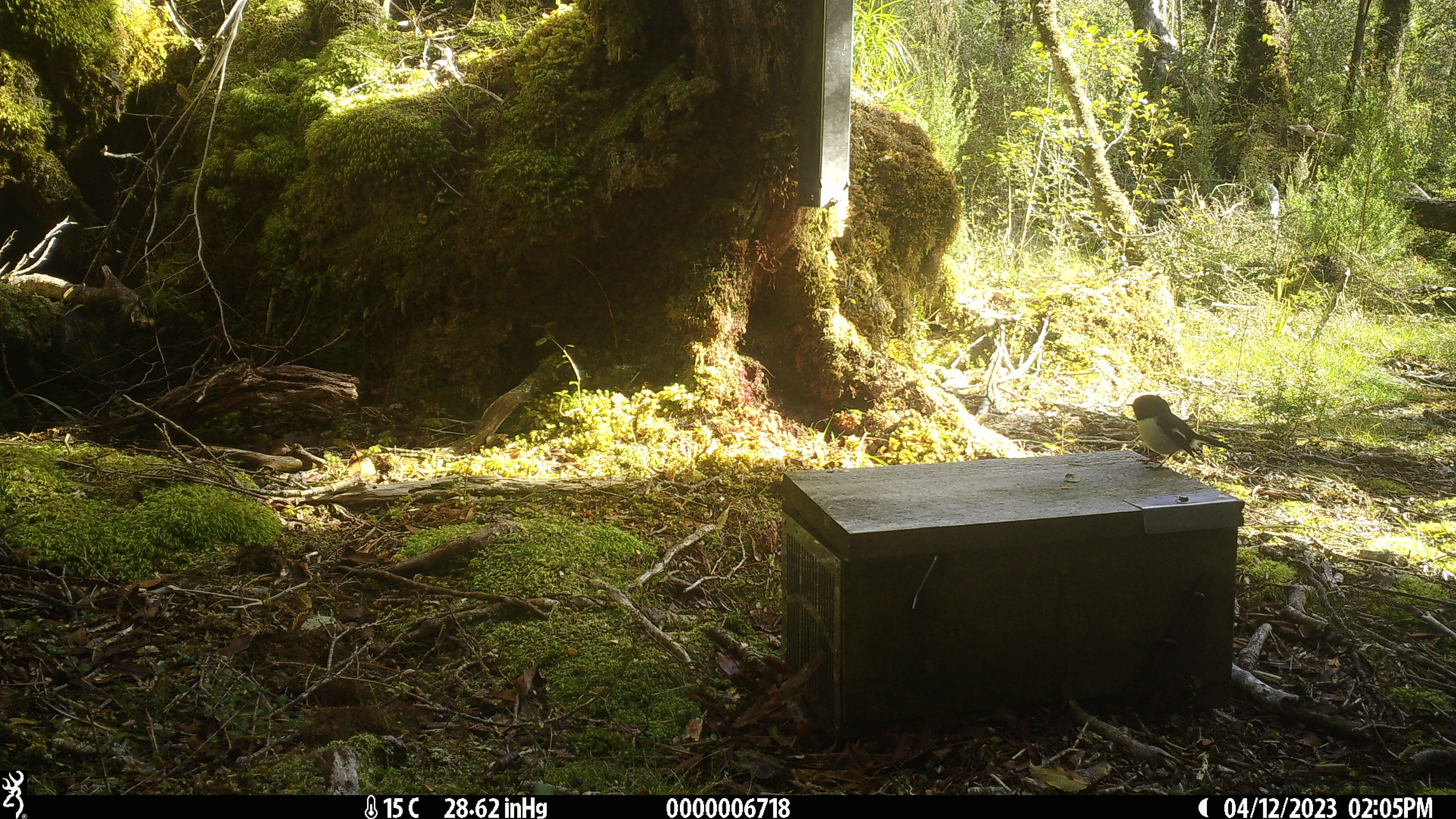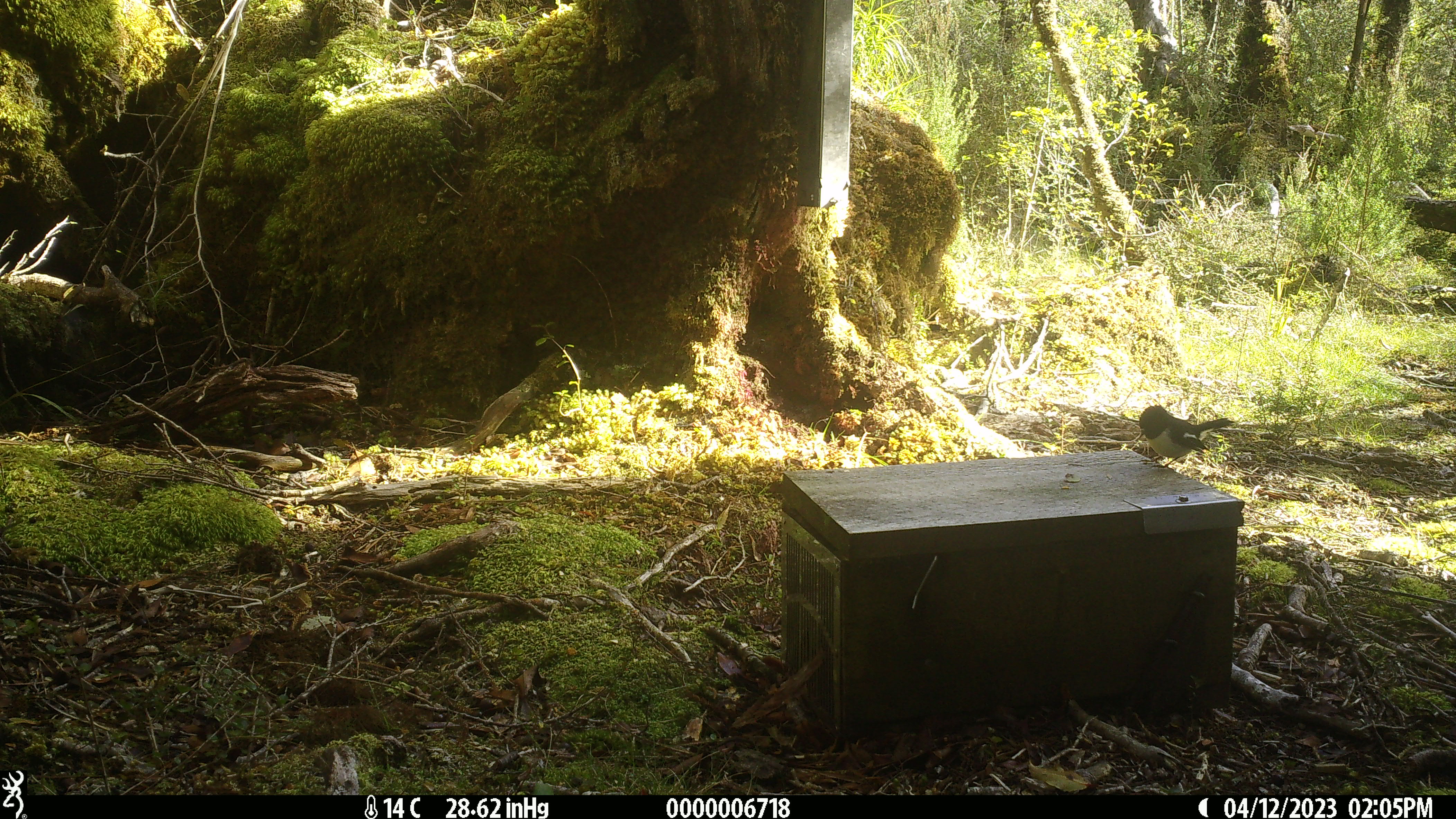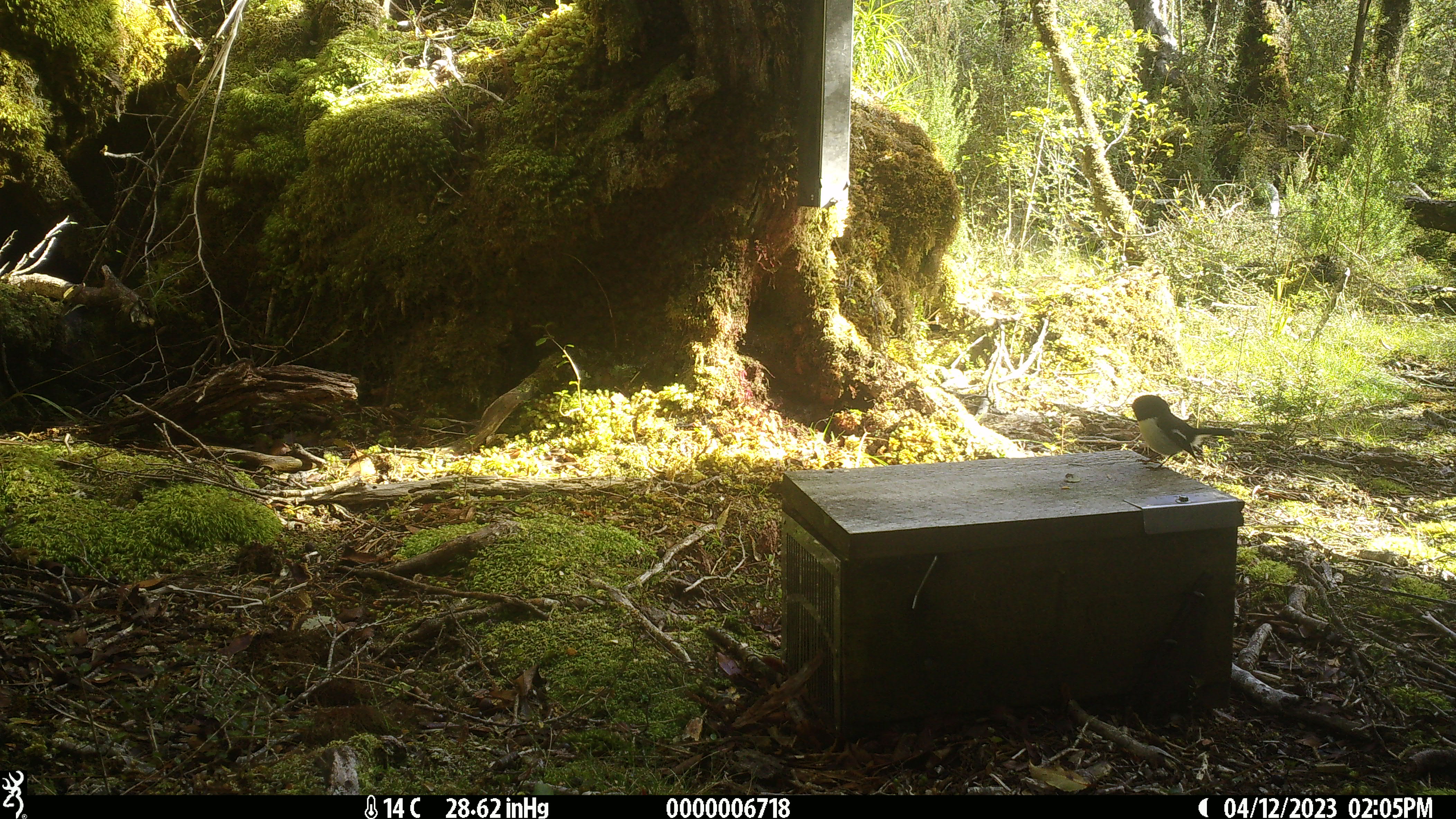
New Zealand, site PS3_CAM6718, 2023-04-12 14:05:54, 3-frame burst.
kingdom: Animalia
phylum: Chordata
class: Aves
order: Passeriformes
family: Petroicidae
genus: Petroica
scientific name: Petroica macrocephala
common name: tomtit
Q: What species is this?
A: Tomtit (Petroica macrocephala).